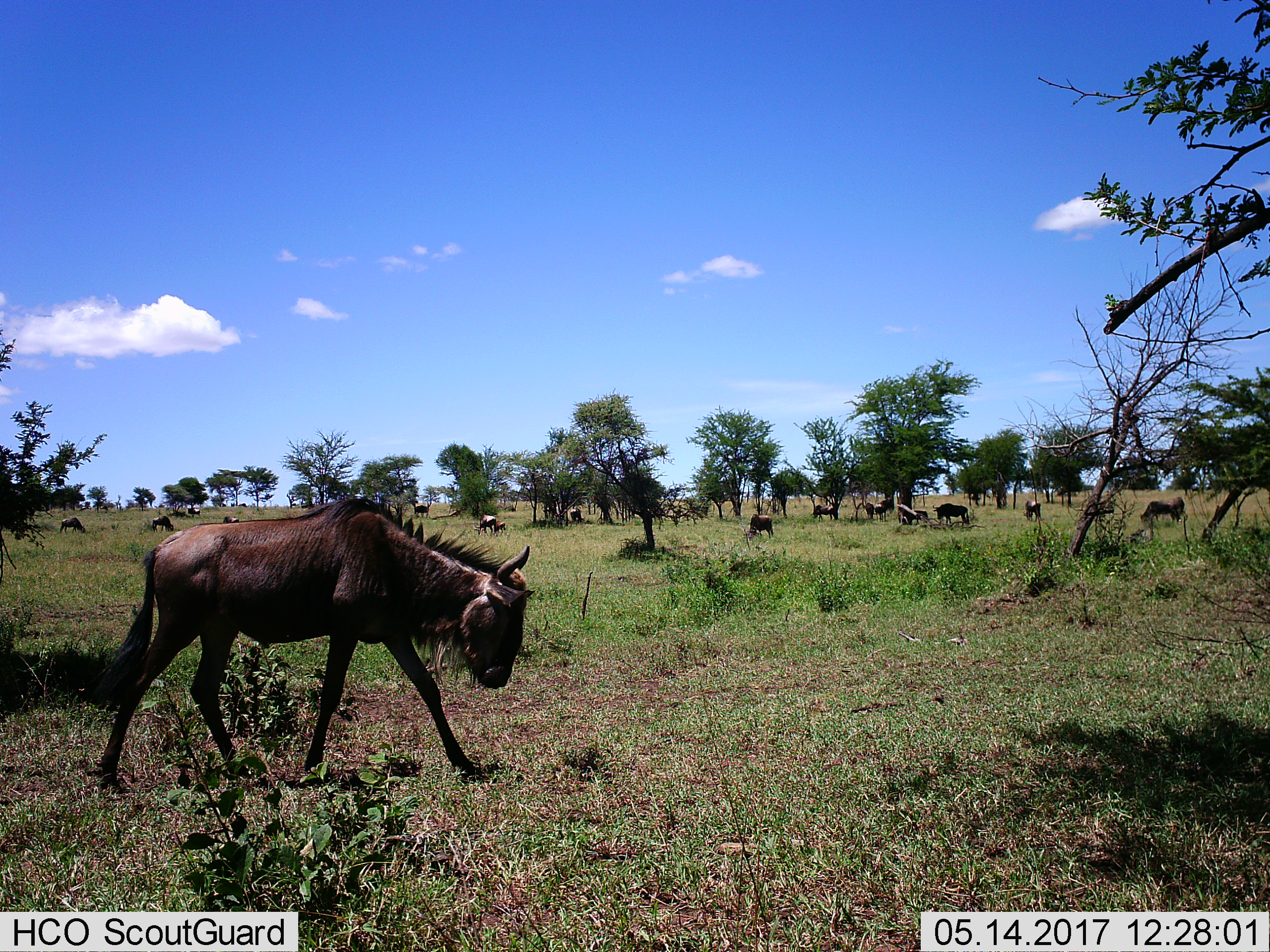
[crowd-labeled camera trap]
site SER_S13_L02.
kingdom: Animalia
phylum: Chordata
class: Mammalia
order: Artiodactyla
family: Bovidae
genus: Connochaetes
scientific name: Connochaetes taurinus taurinus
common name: blue wildebeest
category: wildebeestblue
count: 11-50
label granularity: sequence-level